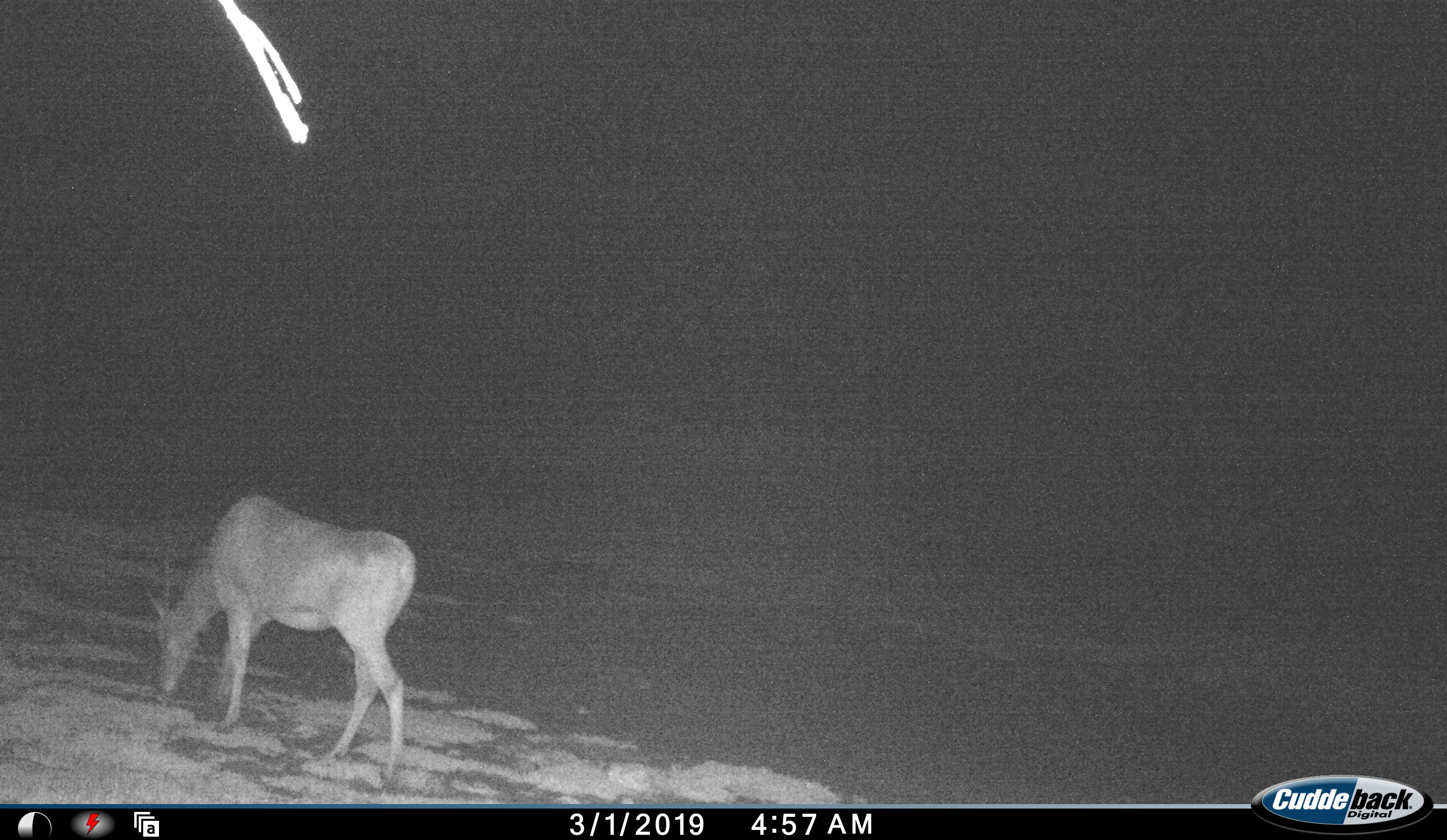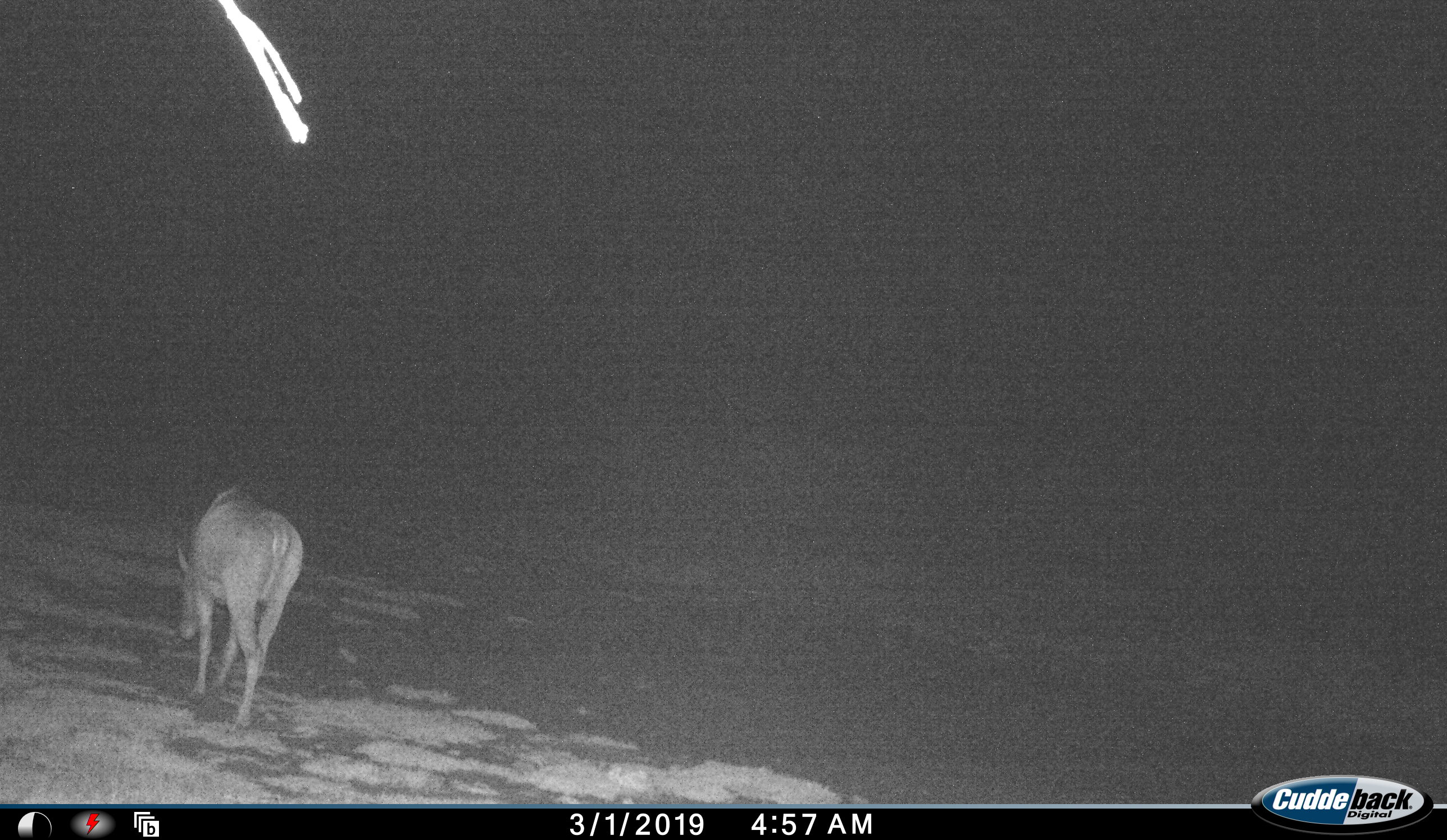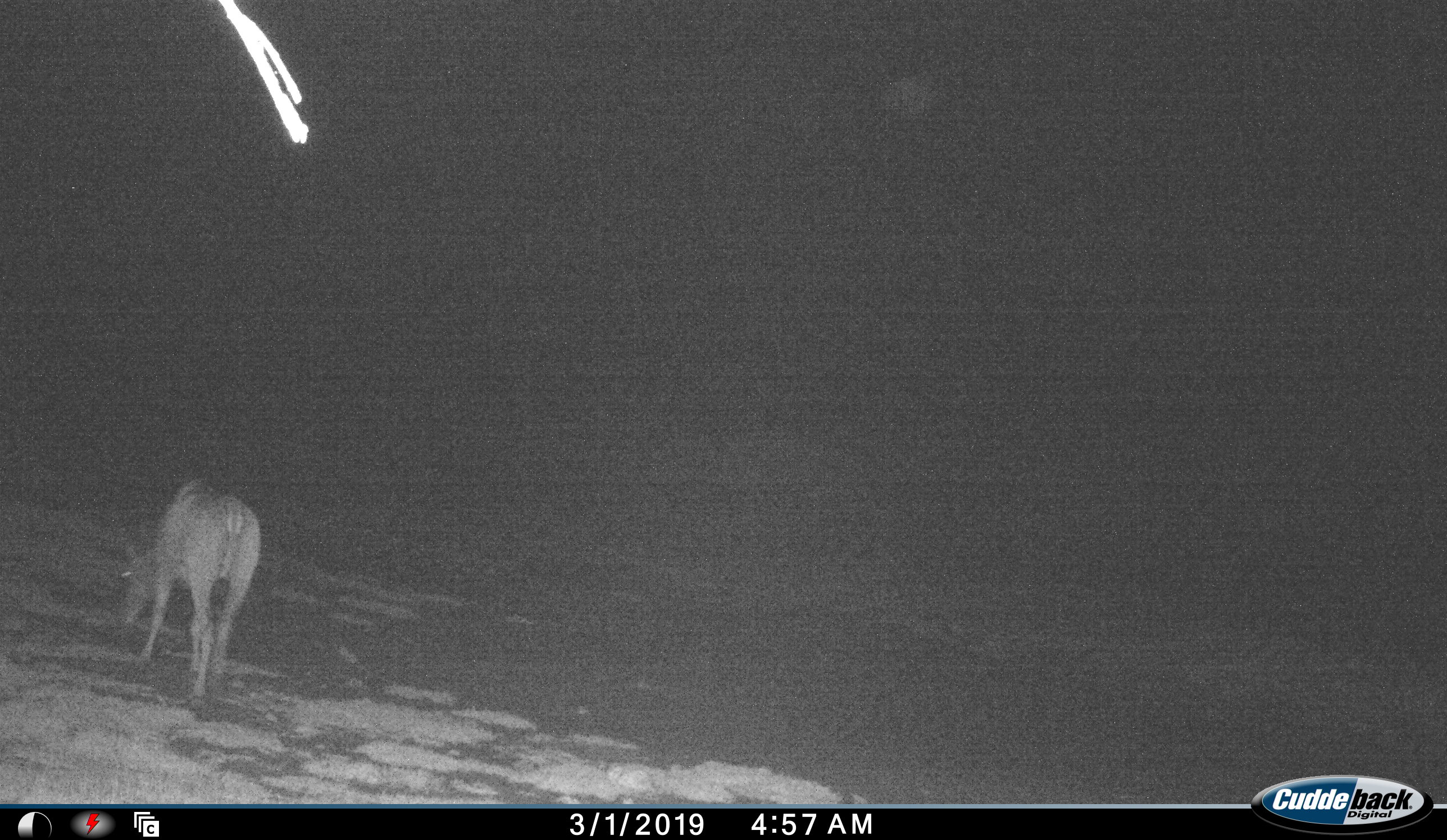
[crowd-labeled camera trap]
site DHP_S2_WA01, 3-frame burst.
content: unidentified animal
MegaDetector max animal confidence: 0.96